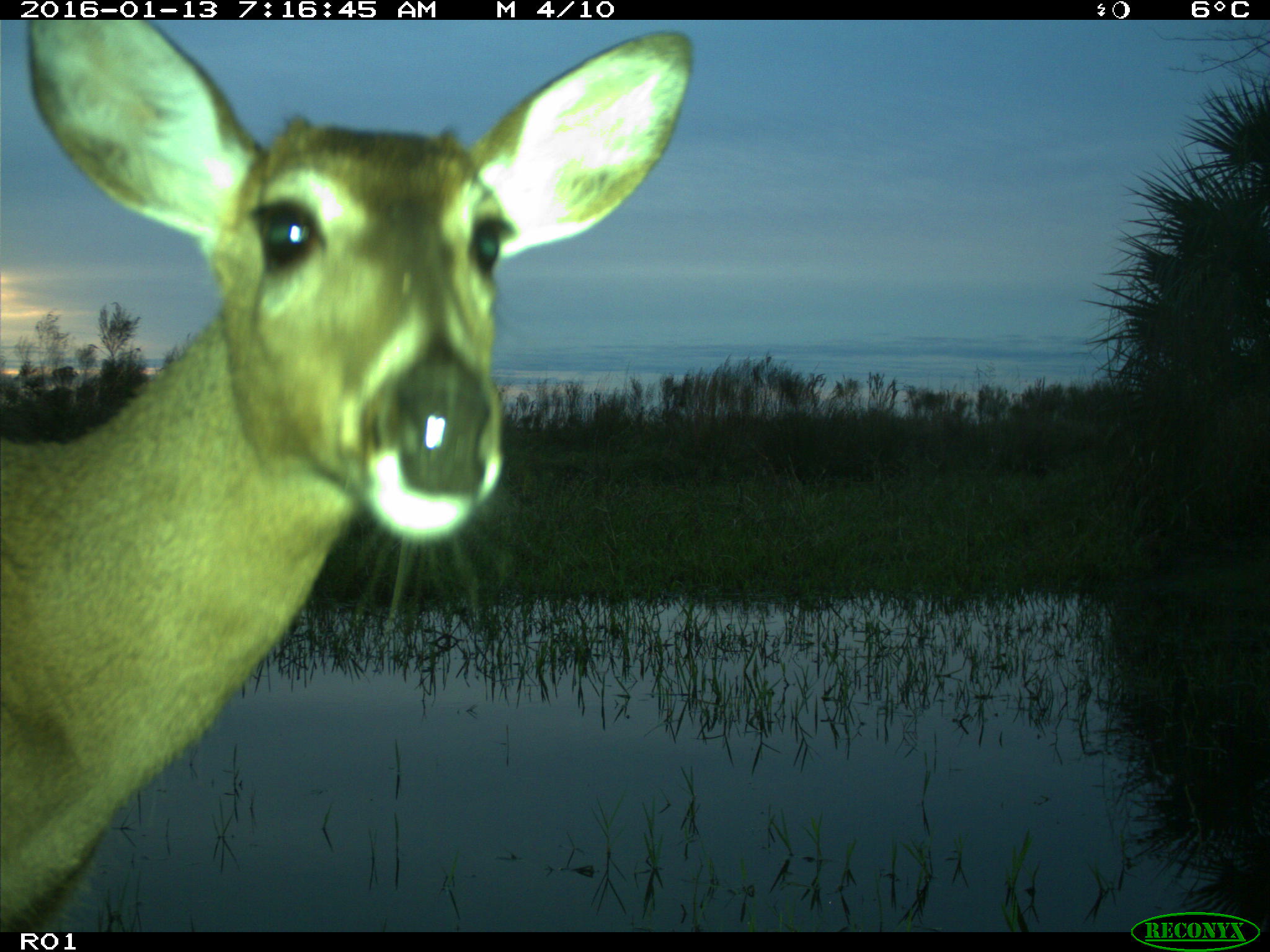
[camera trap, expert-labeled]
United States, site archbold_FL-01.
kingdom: Animalia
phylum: Chordata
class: Mammalia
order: Artiodactyla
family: Cervidae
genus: Odocoileus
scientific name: Odocoileus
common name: deer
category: unidentified deer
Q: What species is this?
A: Unidentified deer (deer) (Odocoileus).